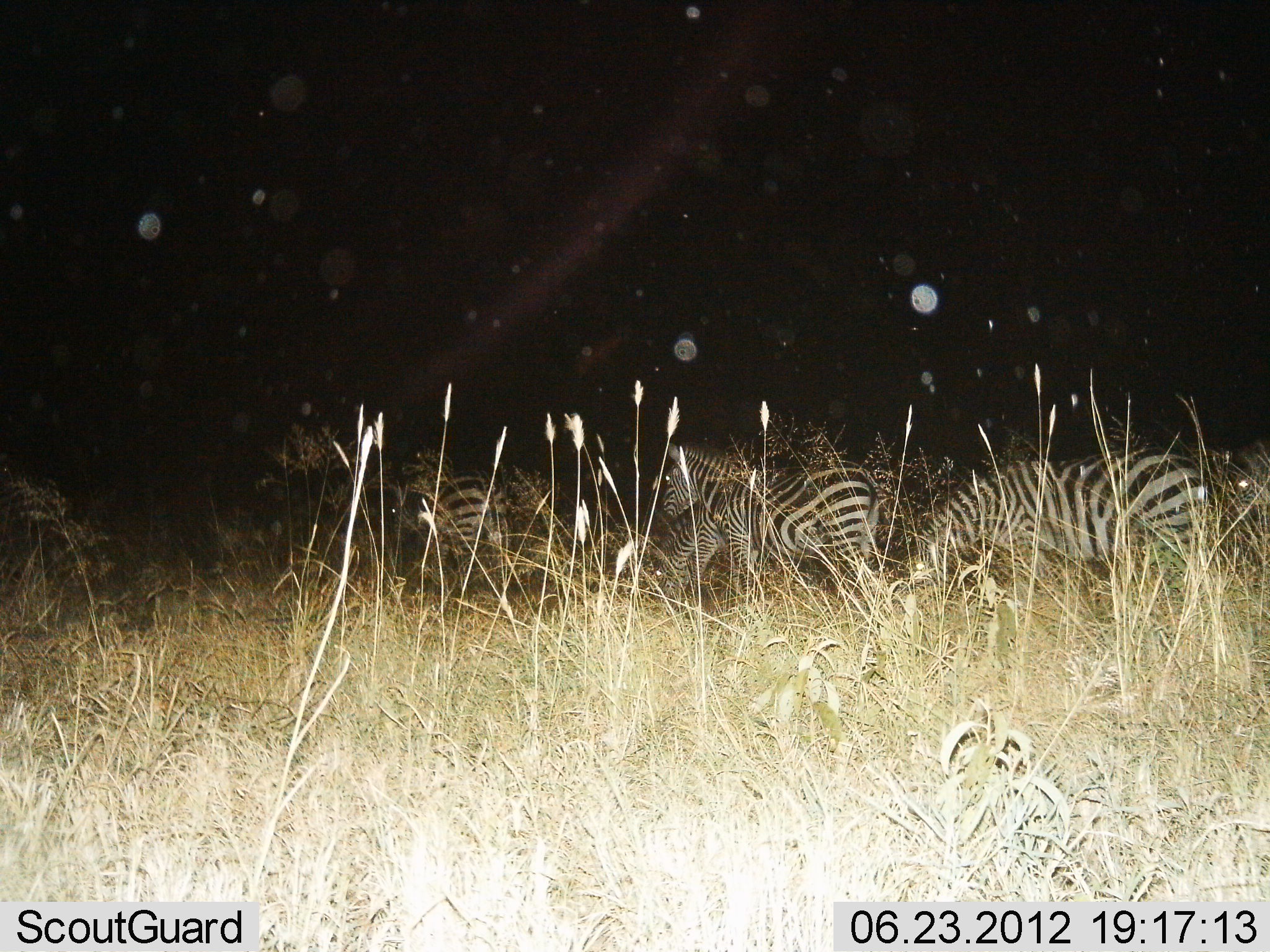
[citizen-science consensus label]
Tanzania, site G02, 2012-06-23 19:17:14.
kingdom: Animalia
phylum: Chordata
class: Mammalia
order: Perissodactyla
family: Equidae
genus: Equus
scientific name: Equus quagga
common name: plains zebra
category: zebra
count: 5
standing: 50%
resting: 10%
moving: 50%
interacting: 10%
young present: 0%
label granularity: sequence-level